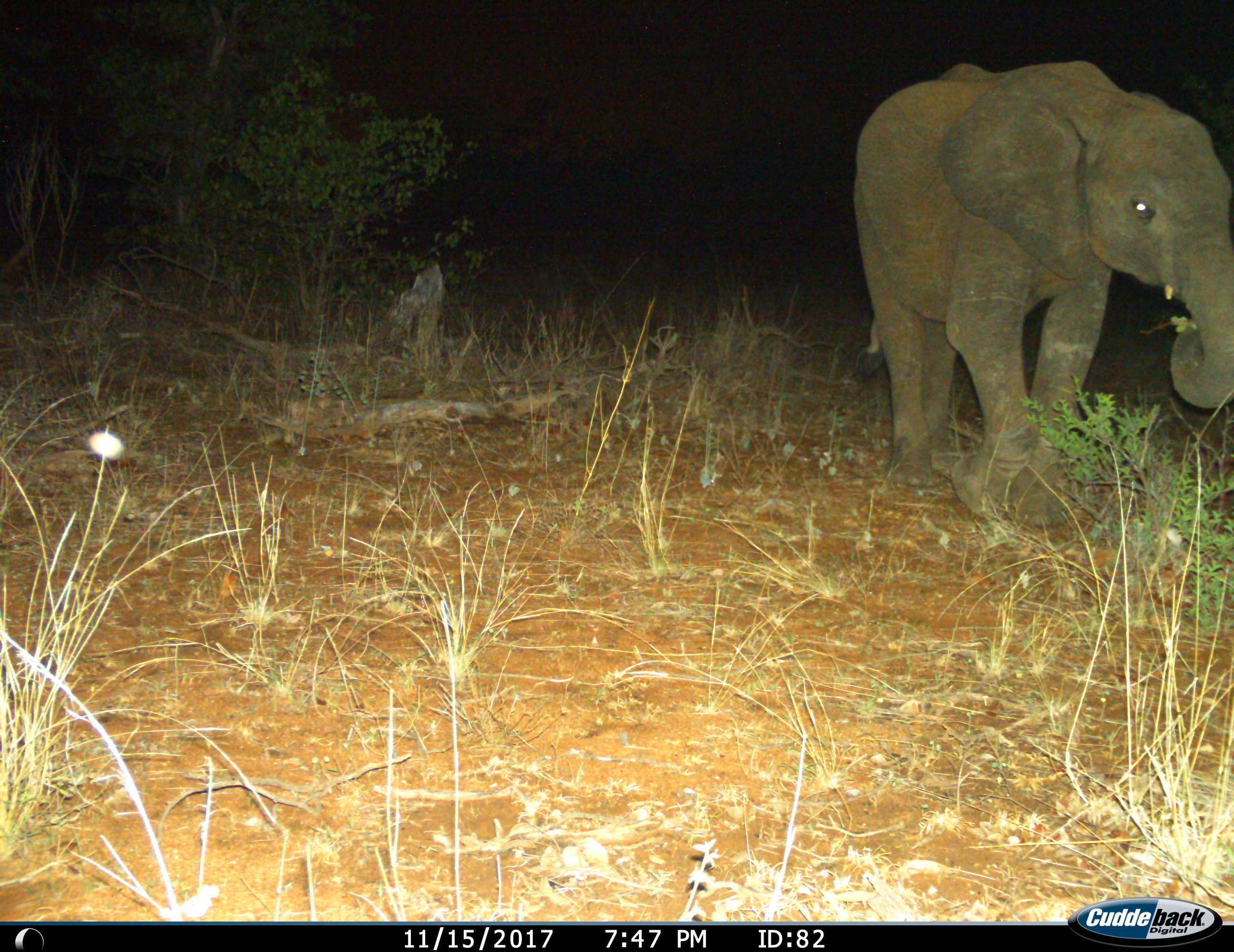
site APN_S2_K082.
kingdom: Animalia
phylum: Chordata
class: Mammalia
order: Proboscidea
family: Elephantidae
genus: Loxodonta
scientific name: Loxodonta africana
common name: african bush elephant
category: elephant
Elephant (african bush elephant) (Loxodonta africana), count 1. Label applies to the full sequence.